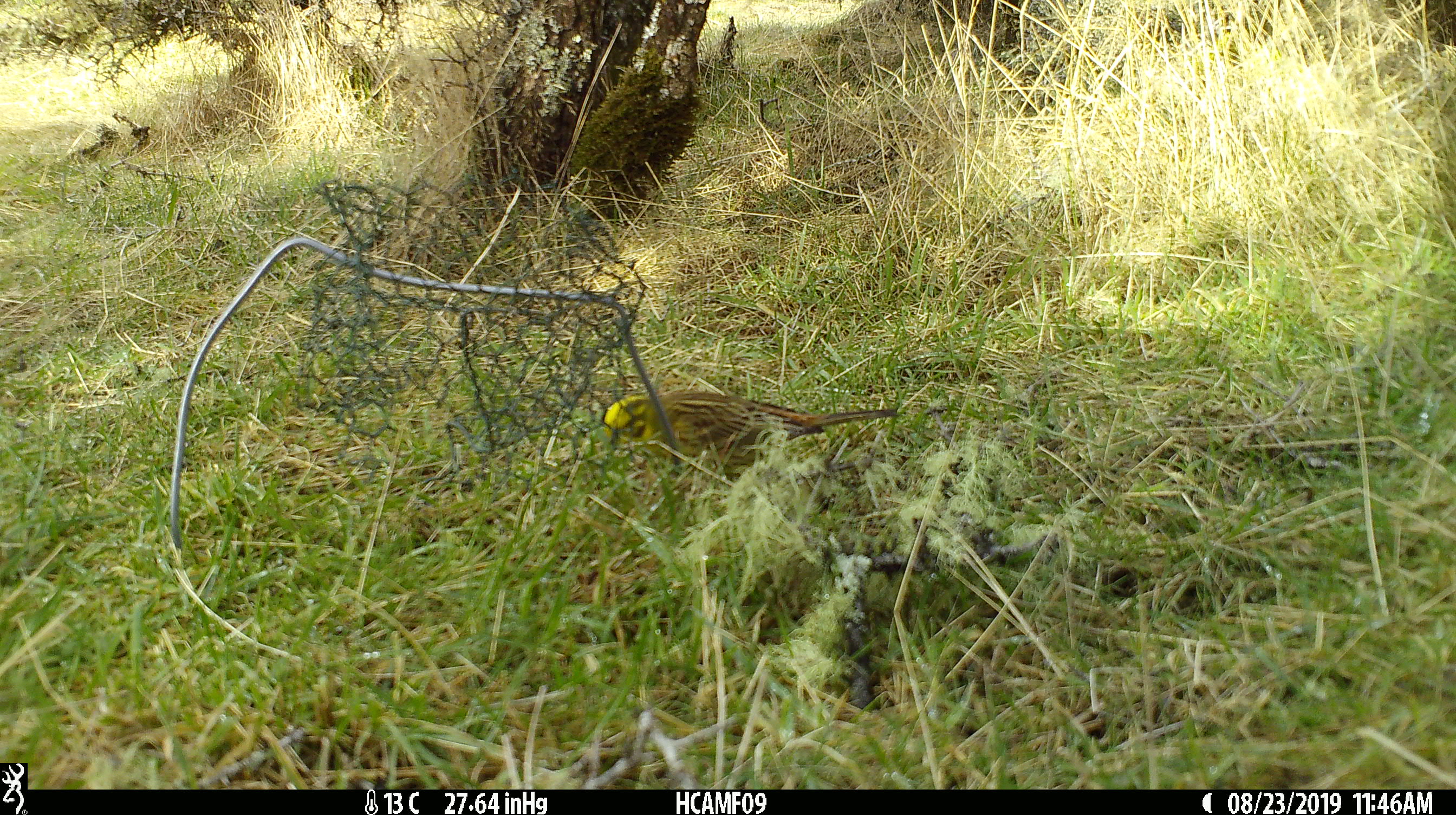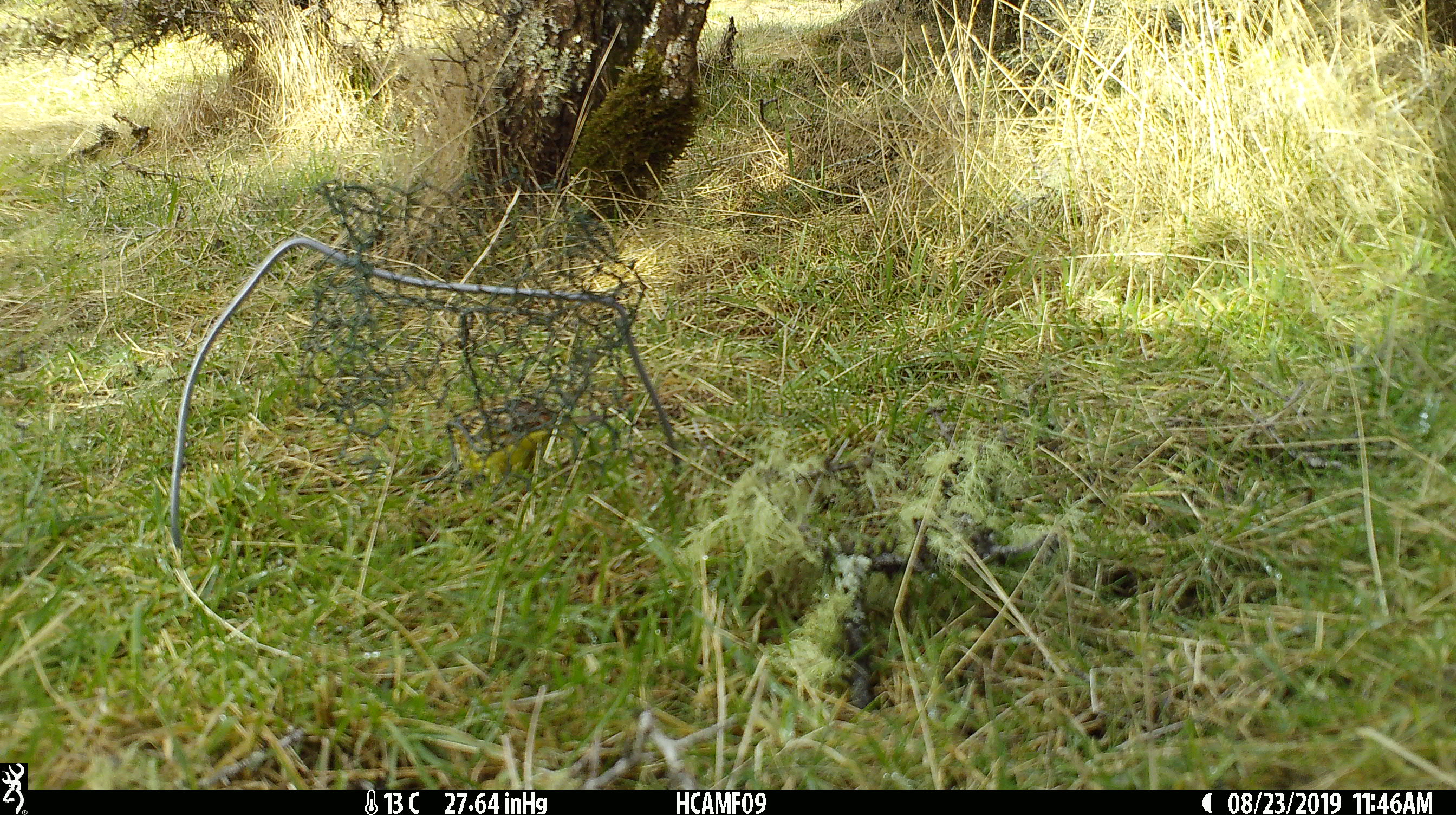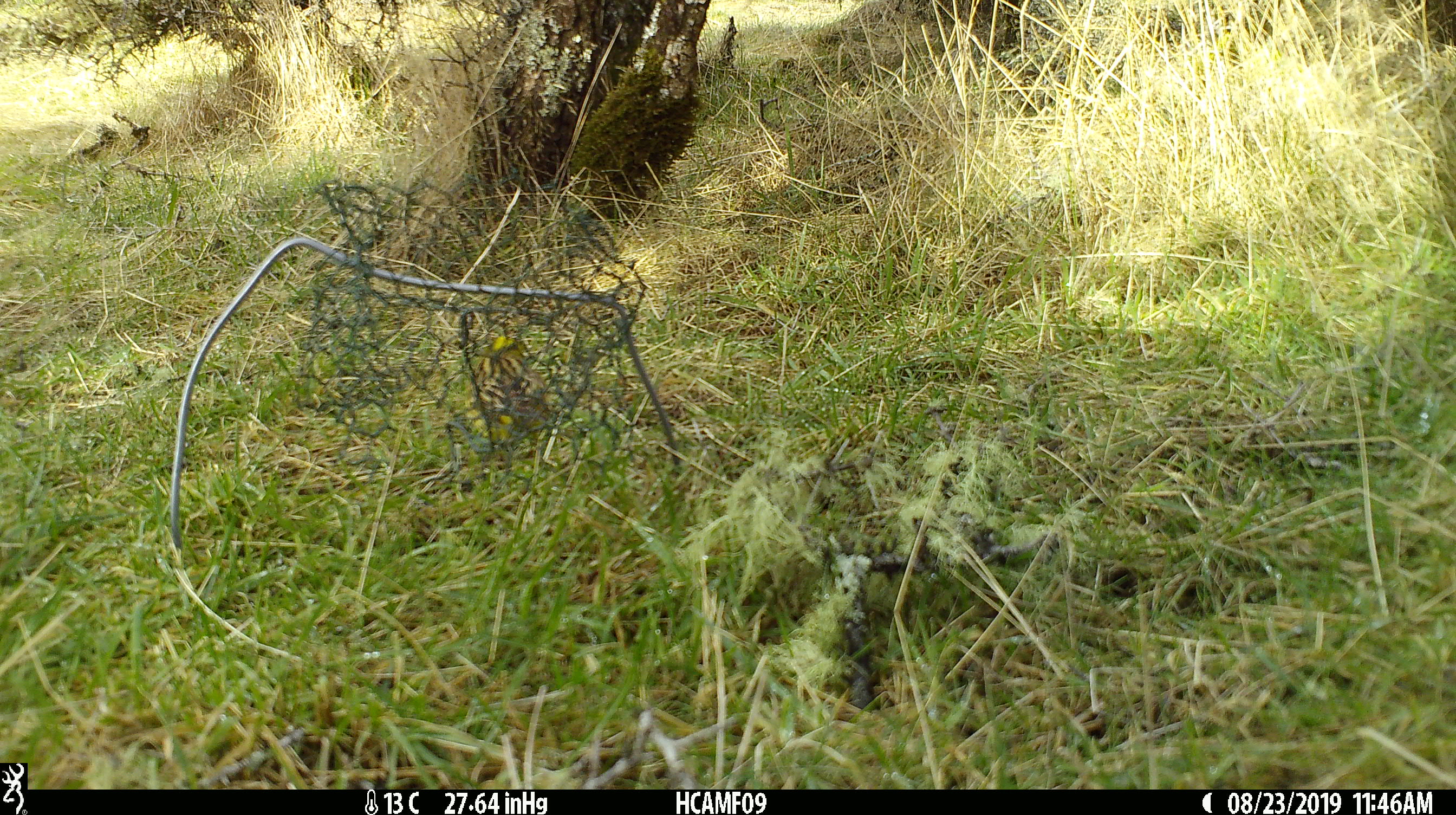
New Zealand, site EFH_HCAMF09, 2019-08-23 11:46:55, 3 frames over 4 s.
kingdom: Animalia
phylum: Chordata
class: Aves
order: Passeriformes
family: Emberizidae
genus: Emberiza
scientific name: Emberiza citrinella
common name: yellowhammer